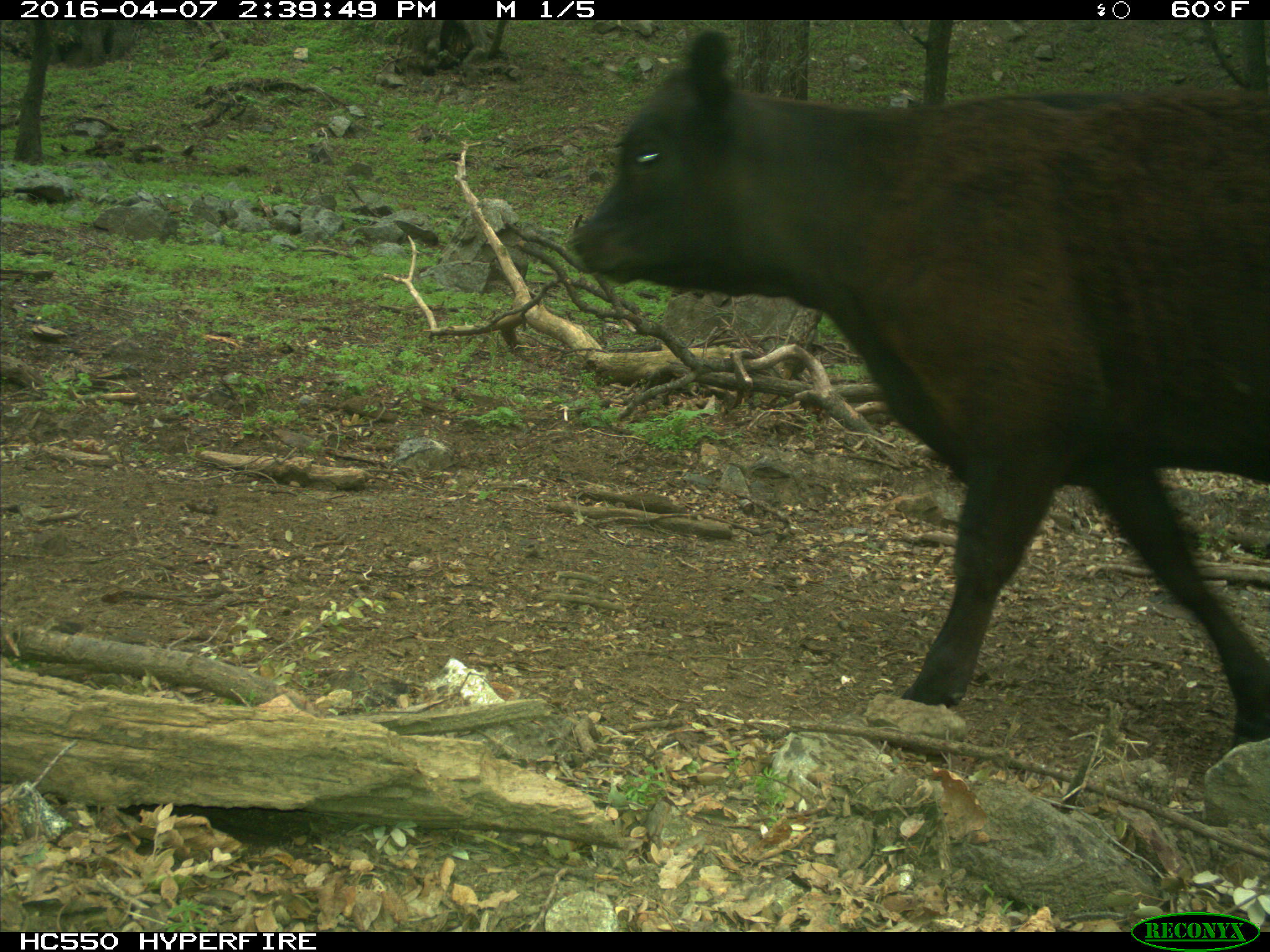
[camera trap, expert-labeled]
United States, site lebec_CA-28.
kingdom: Animalia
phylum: Chordata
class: Mammalia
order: Artiodactyla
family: Bovidae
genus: Bos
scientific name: Bos taurus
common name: domestic cow